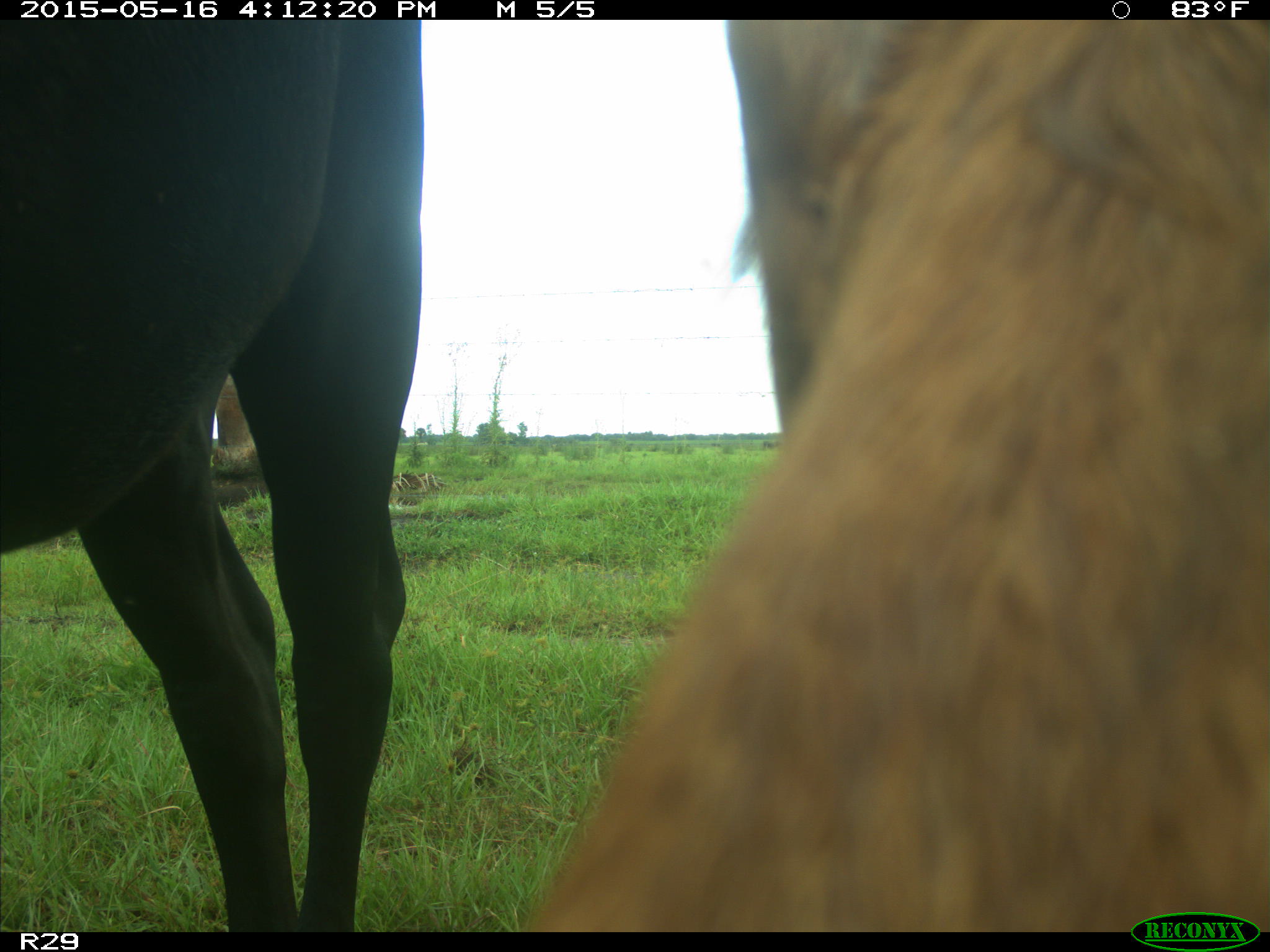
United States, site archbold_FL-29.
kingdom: Animalia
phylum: Chordata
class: Mammalia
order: Artiodactyla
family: Bovidae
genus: Bos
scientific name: Bos taurus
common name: domestic cow